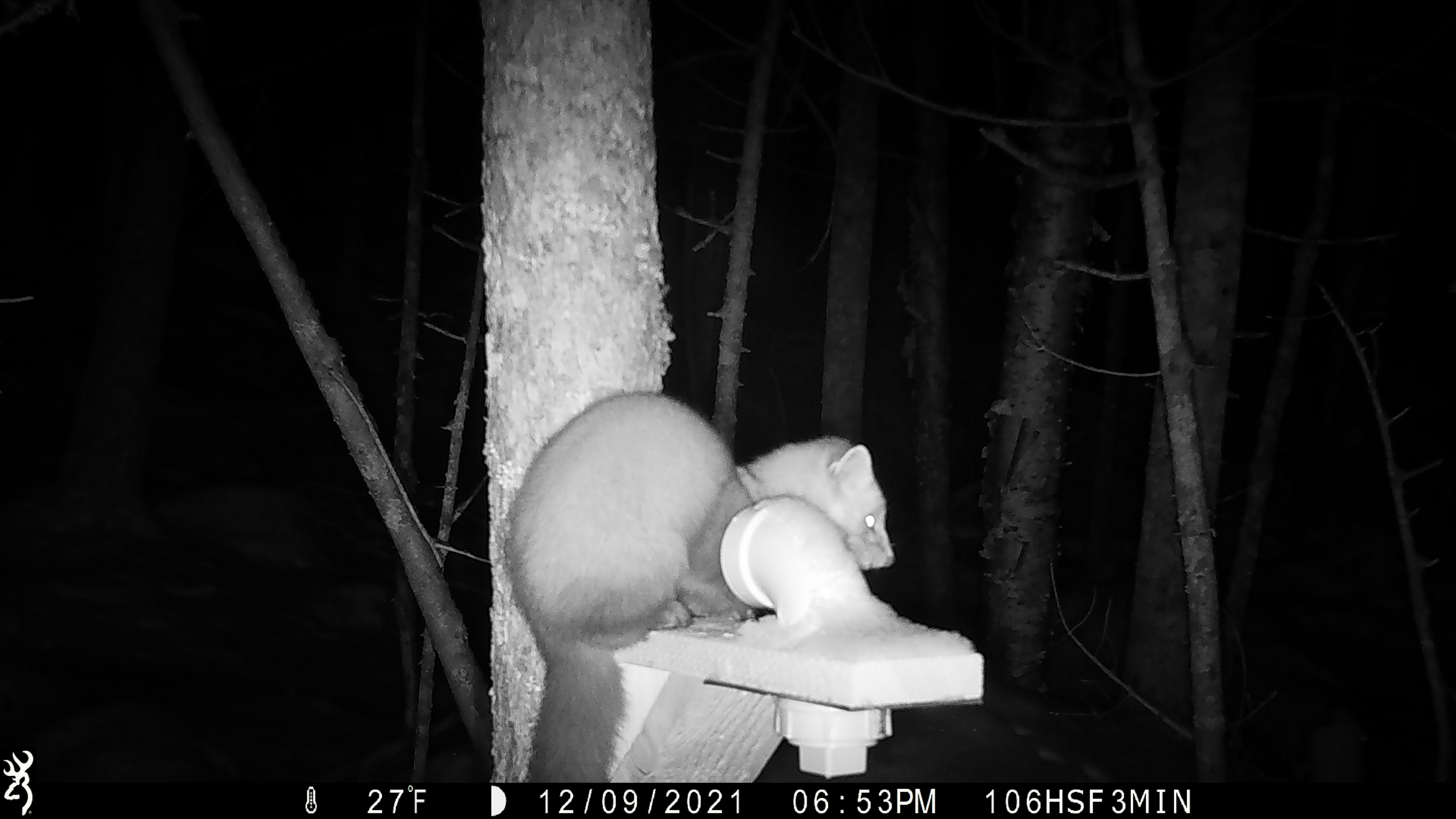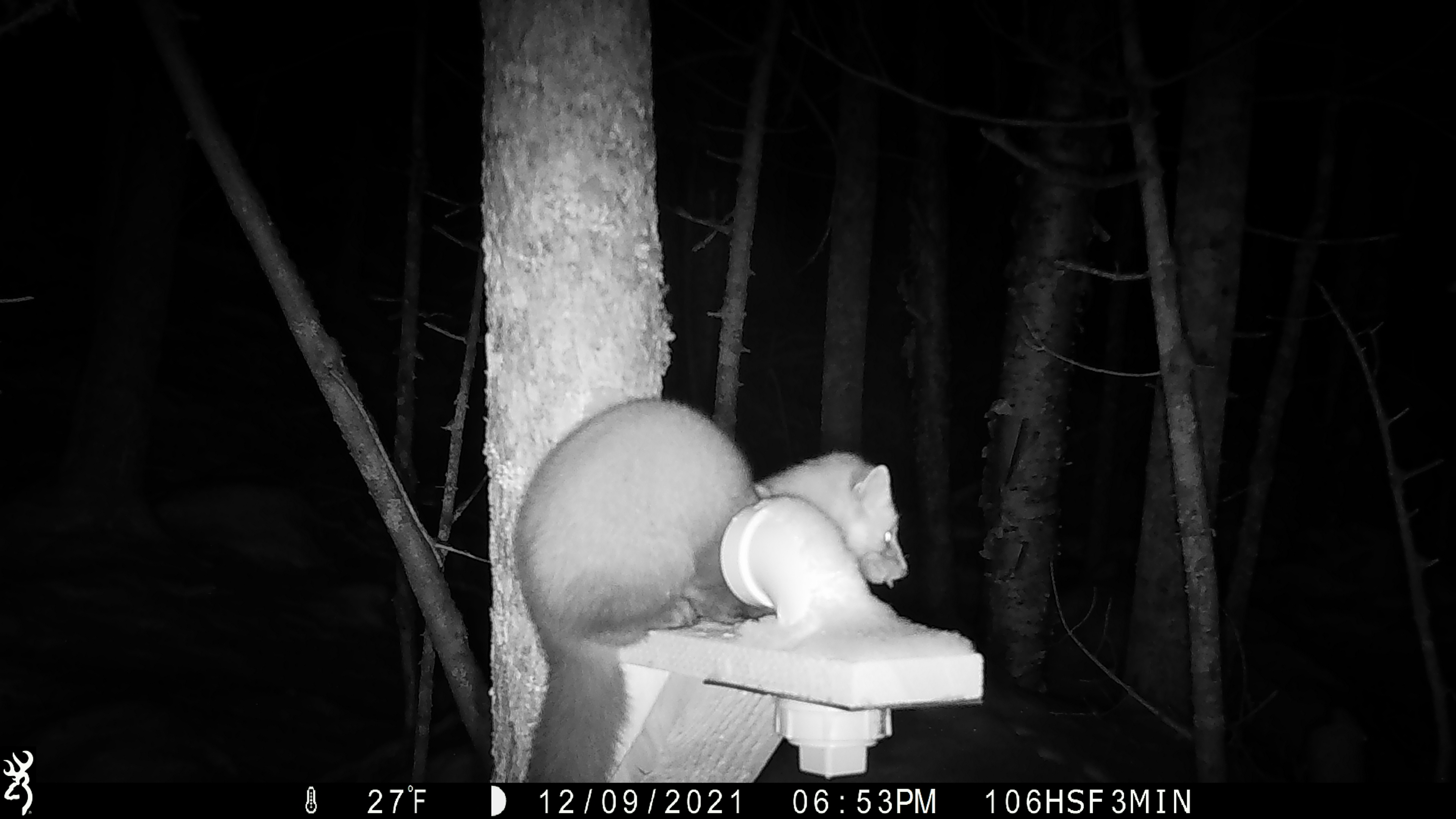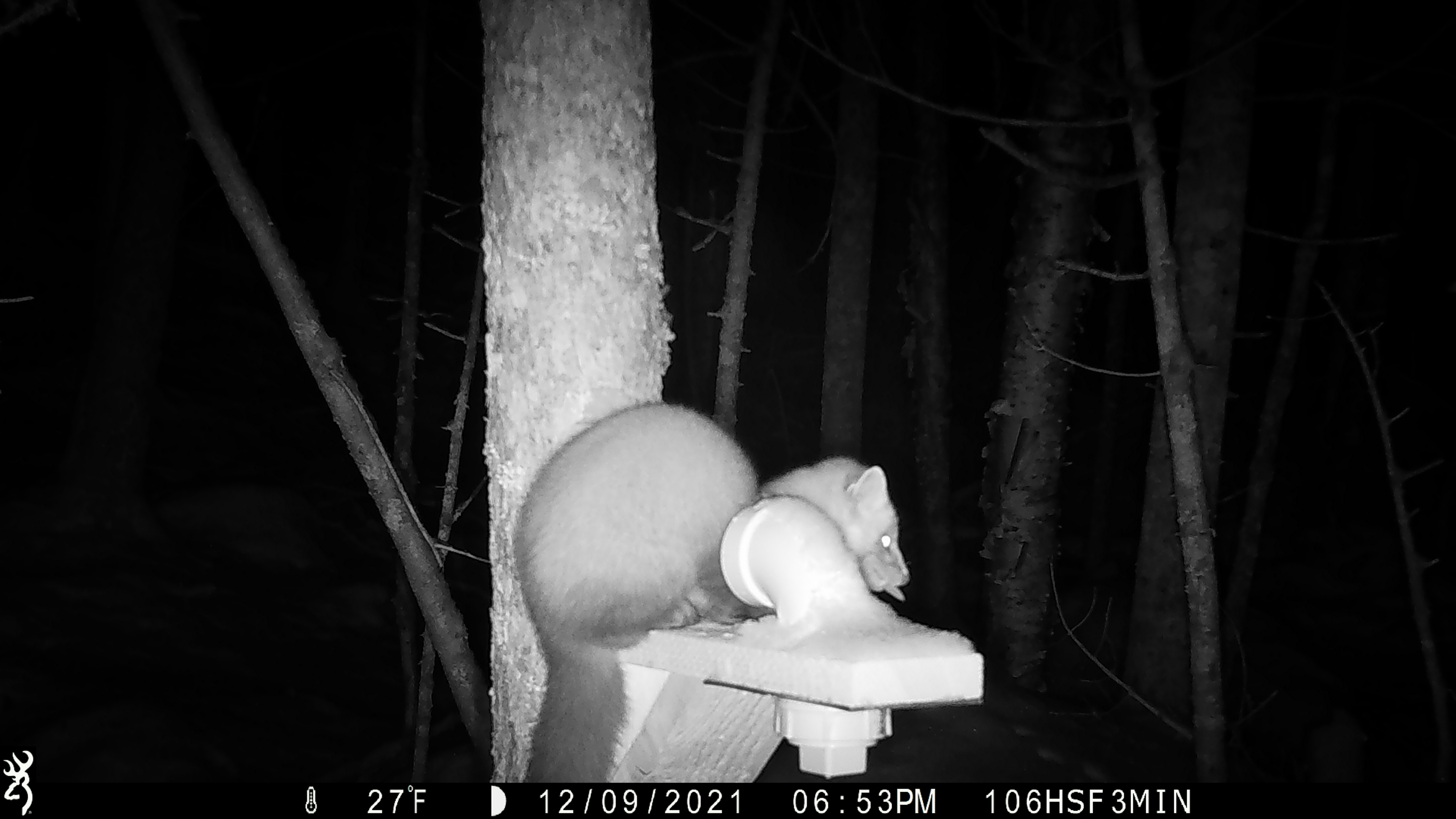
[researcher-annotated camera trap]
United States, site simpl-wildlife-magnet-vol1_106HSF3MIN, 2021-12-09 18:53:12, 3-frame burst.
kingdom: Animalia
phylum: Chordata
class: Mammalia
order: Carnivora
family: Mustelidae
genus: Martes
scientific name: Martes americana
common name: american marten